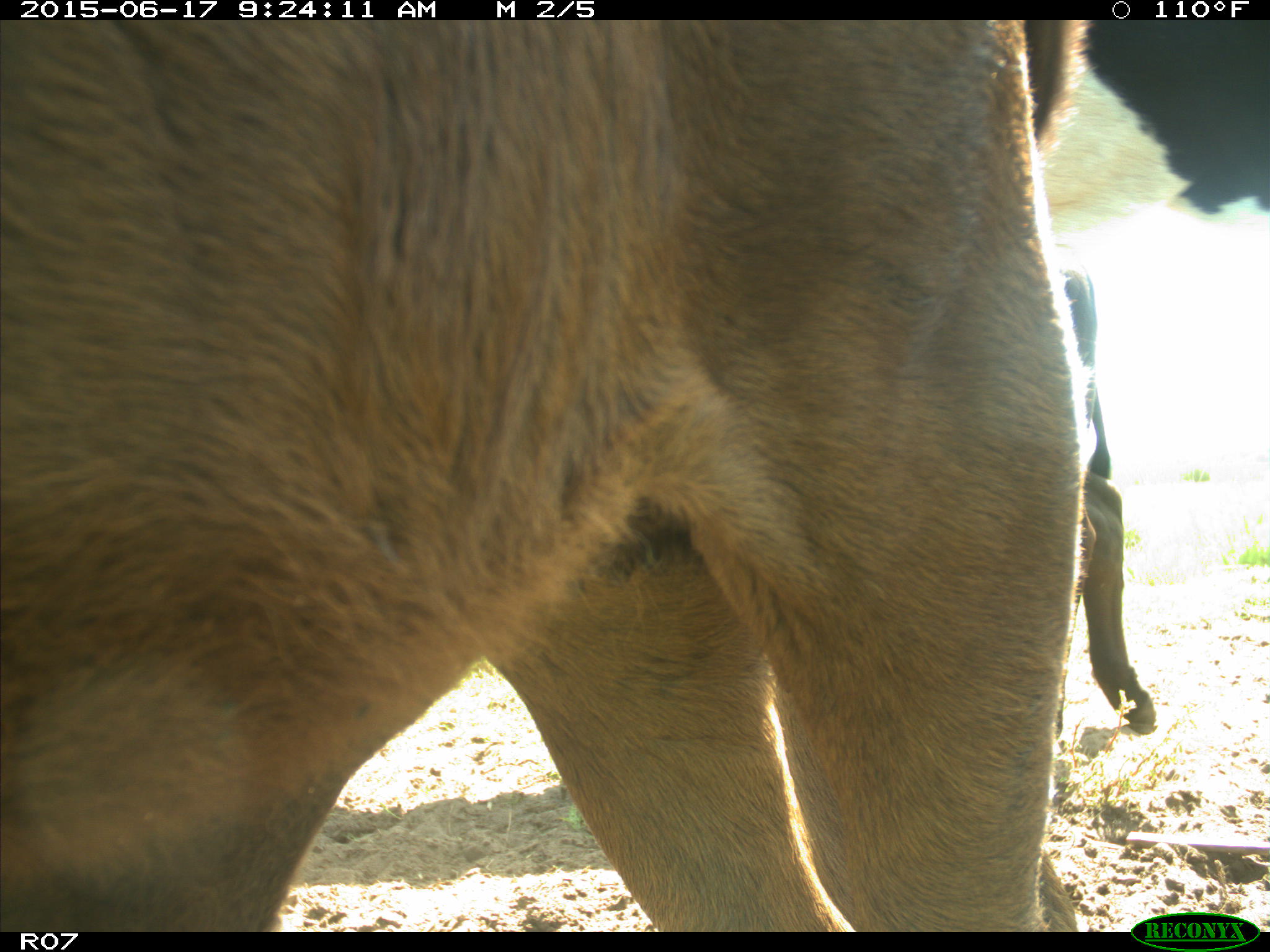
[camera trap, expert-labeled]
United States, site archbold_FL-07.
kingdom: Animalia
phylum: Chordata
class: Mammalia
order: Artiodactyla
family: Bovidae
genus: Bos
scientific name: Bos taurus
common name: domestic cow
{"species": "Bos taurus (domestic cow)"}